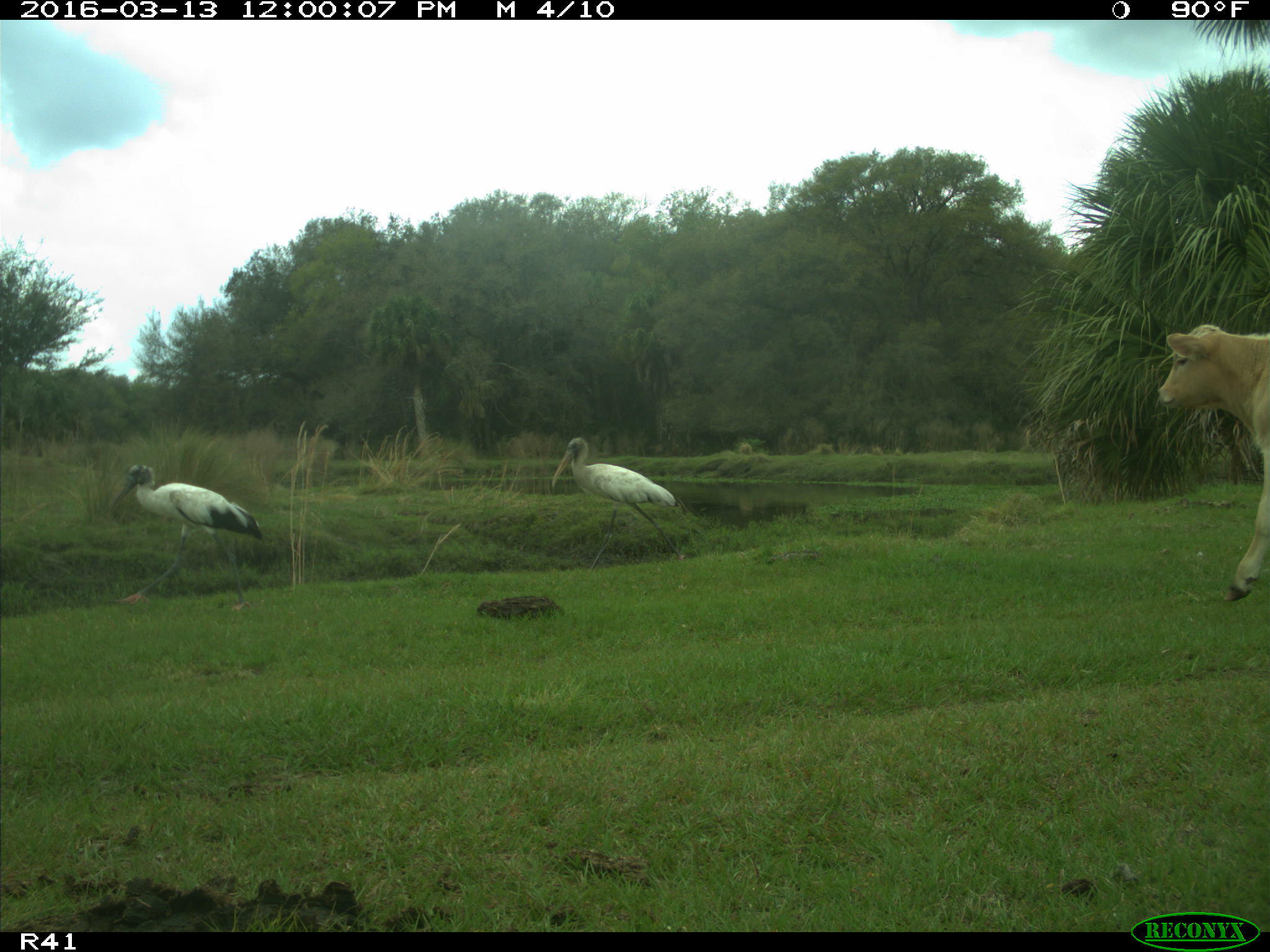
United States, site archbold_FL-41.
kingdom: Animalia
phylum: Chordata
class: Mammalia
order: Artiodactyla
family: Bovidae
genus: Bos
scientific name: Bos taurus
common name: domestic cow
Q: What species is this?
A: Bos taurus (domestic cow).